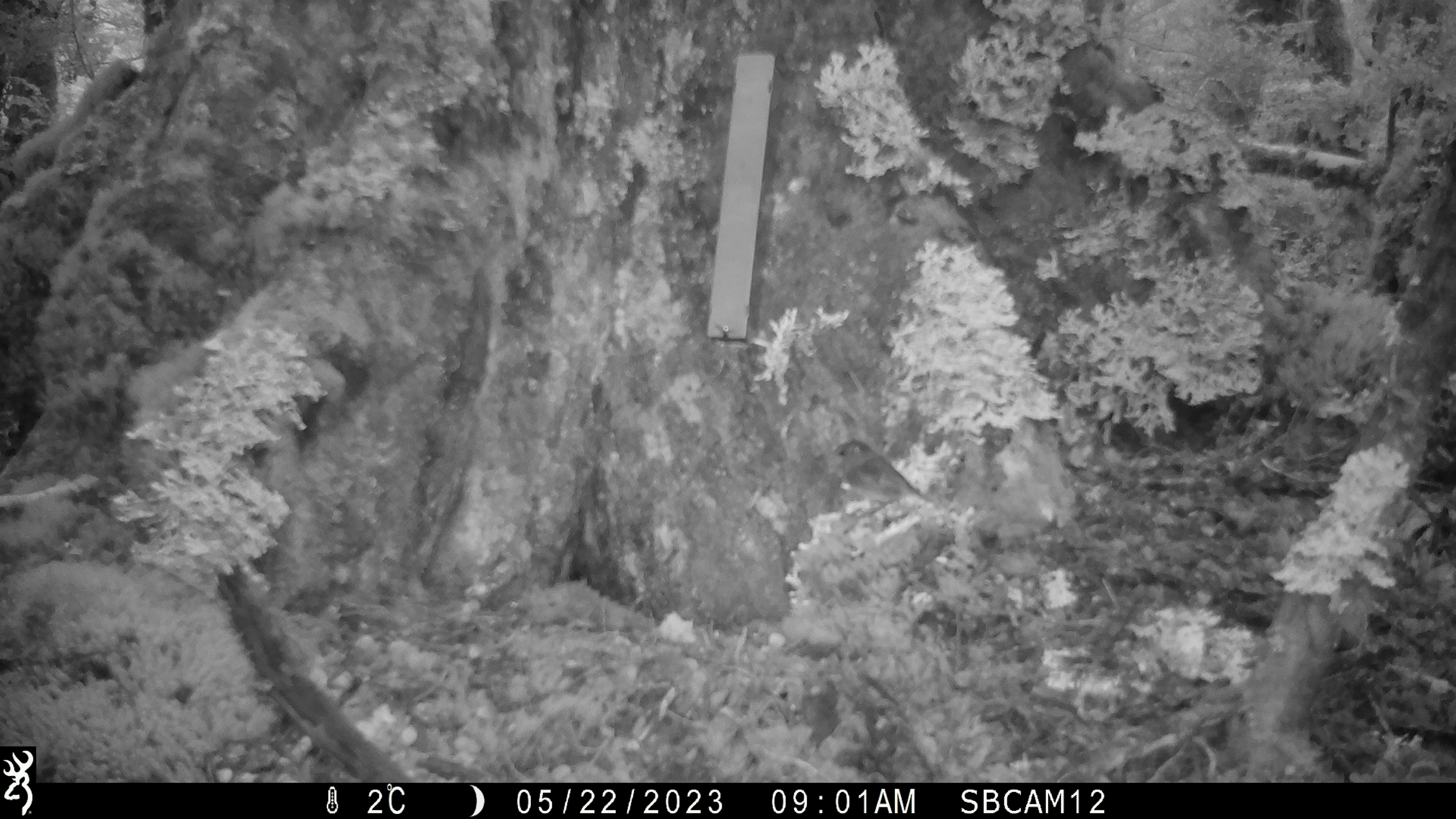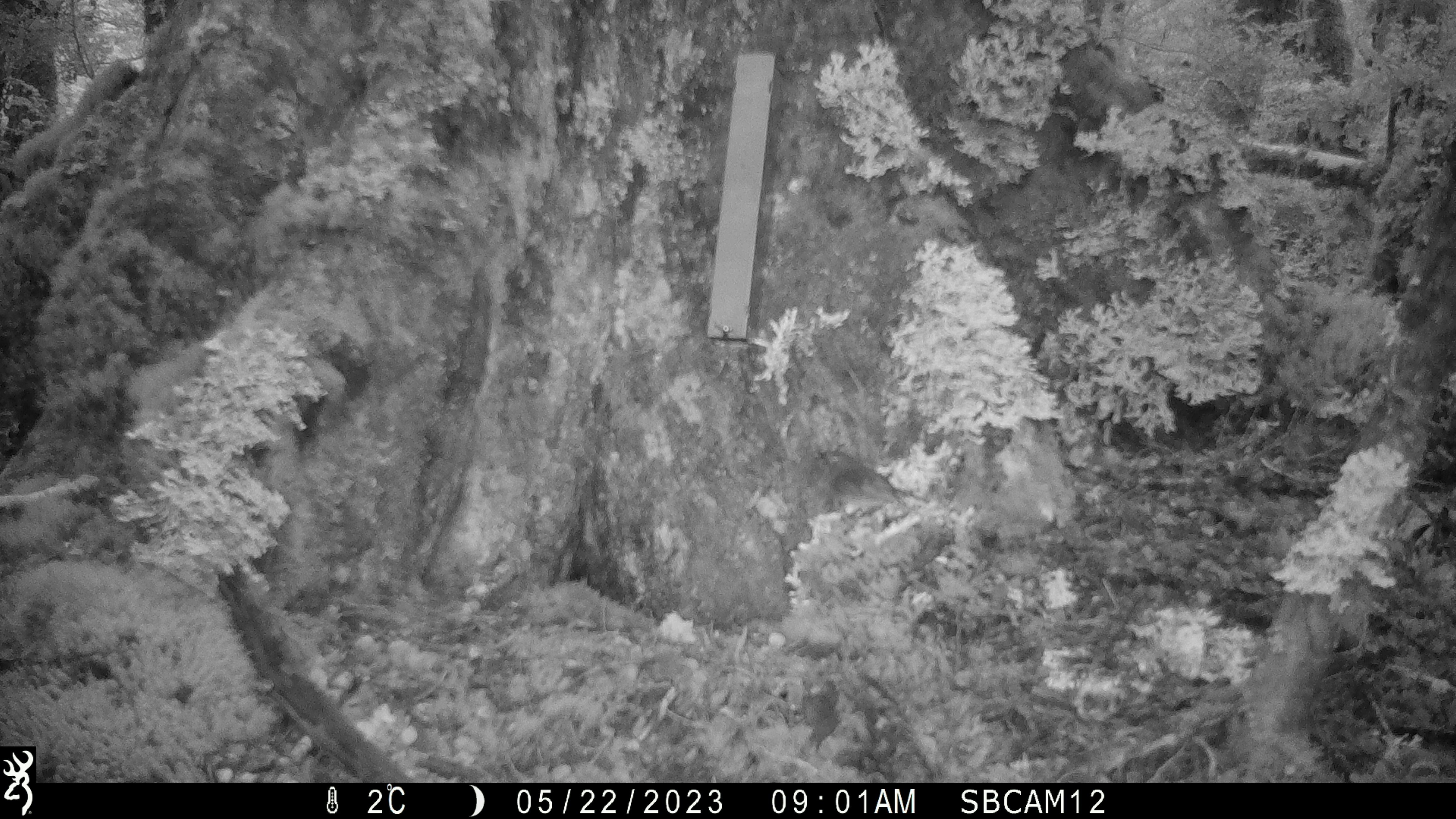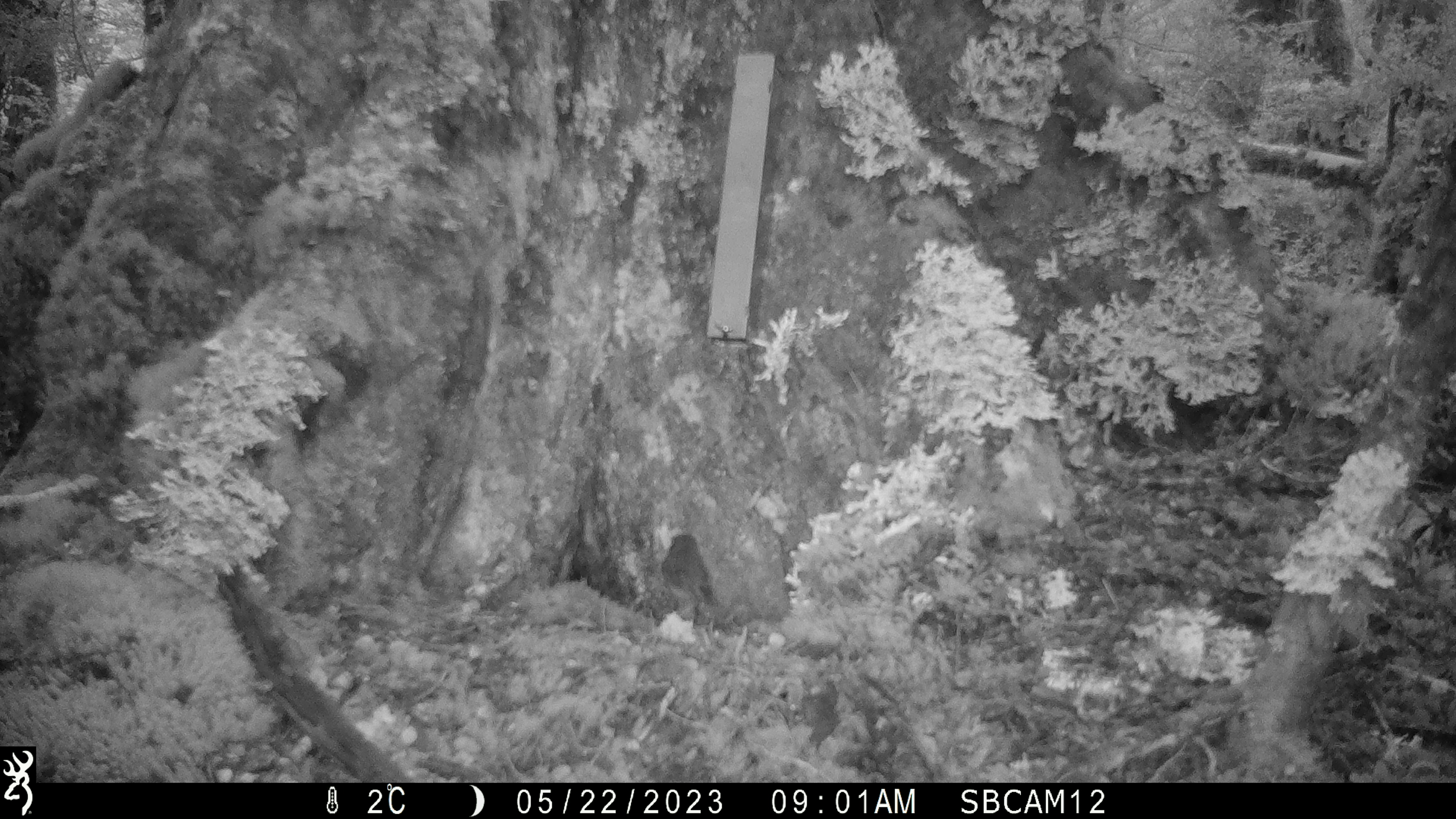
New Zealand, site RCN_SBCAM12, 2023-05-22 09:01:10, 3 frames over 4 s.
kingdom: Animalia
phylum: Chordata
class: Aves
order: Passeriformes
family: Petroicidae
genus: Petroica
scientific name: Petroica australis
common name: new zealand robin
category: robin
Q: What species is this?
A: Robin (new zealand robin) (Petroica australis).